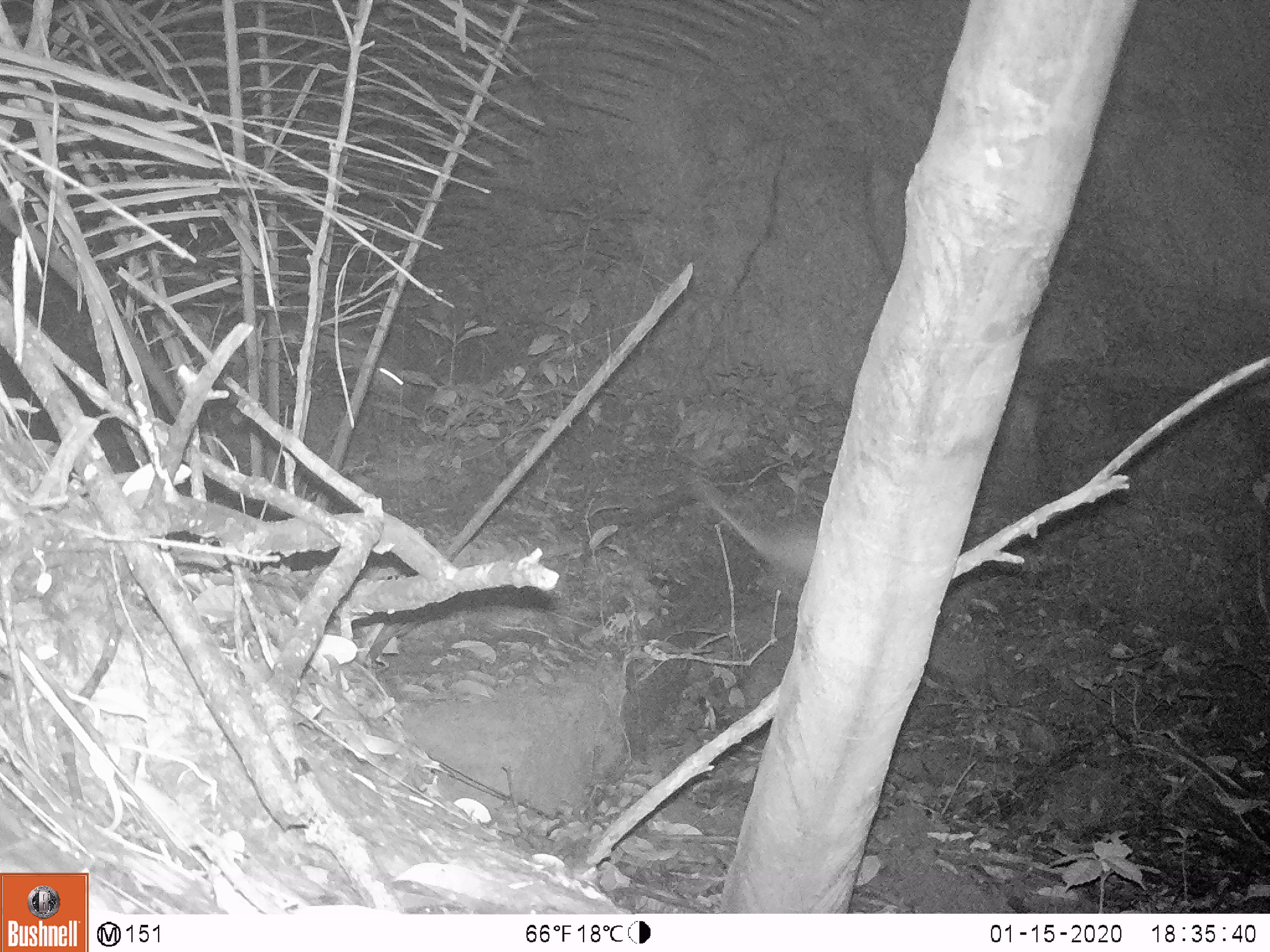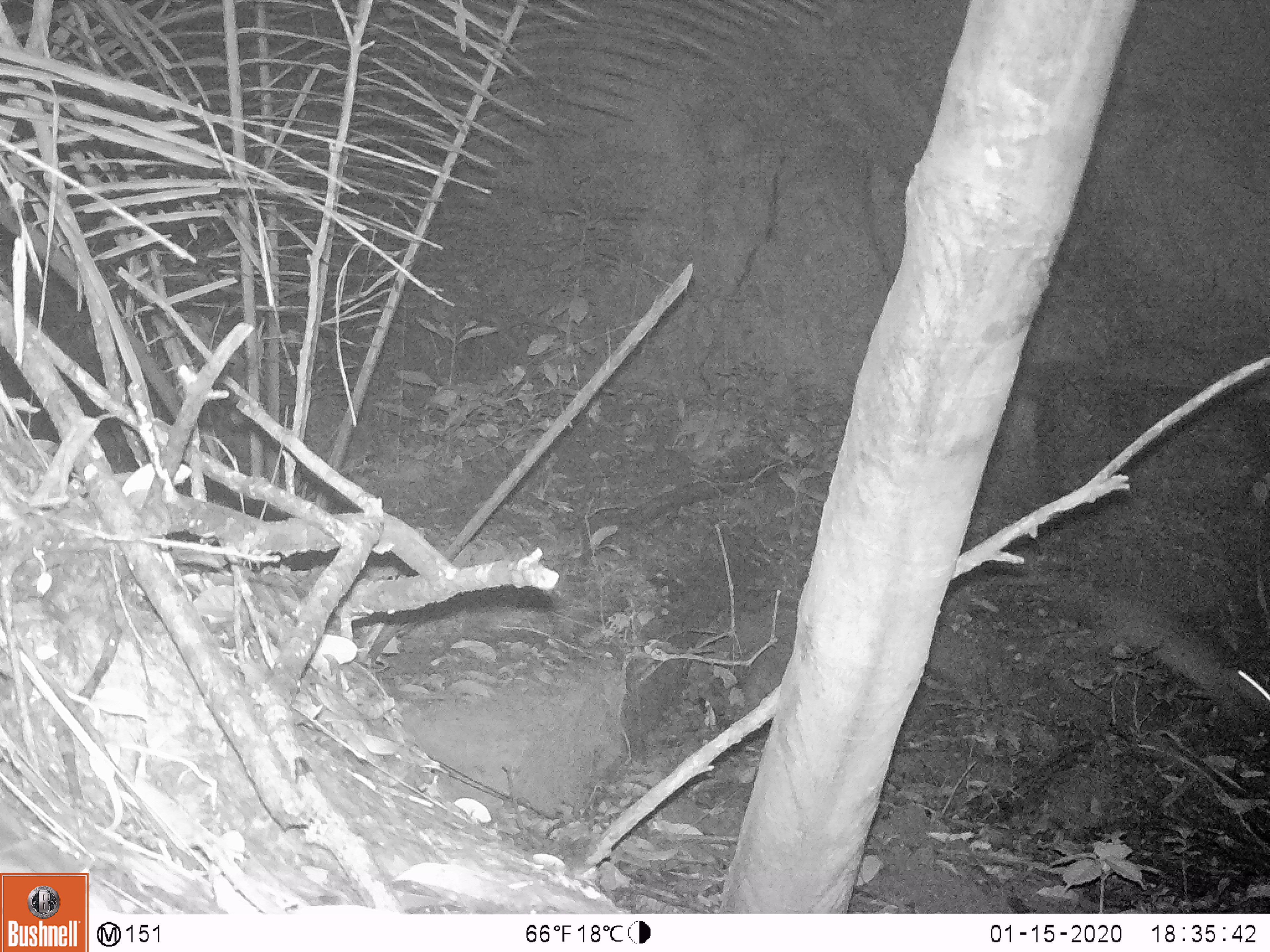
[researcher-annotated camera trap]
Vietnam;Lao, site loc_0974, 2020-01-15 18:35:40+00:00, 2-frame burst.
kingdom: Animalia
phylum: Chordata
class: Mammalia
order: Rodentia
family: Hystricidae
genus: Atherurus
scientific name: Atherurus macrourus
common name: asiatic brush-tailed porcupine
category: asiatic brush tailed porcupine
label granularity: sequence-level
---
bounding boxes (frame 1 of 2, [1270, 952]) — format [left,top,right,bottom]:
asiatic brush tailed porcupine: [683,472,818,585]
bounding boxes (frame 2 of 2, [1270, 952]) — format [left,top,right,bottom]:
asiatic brush tailed porcupine: [1068,575,1270,731]